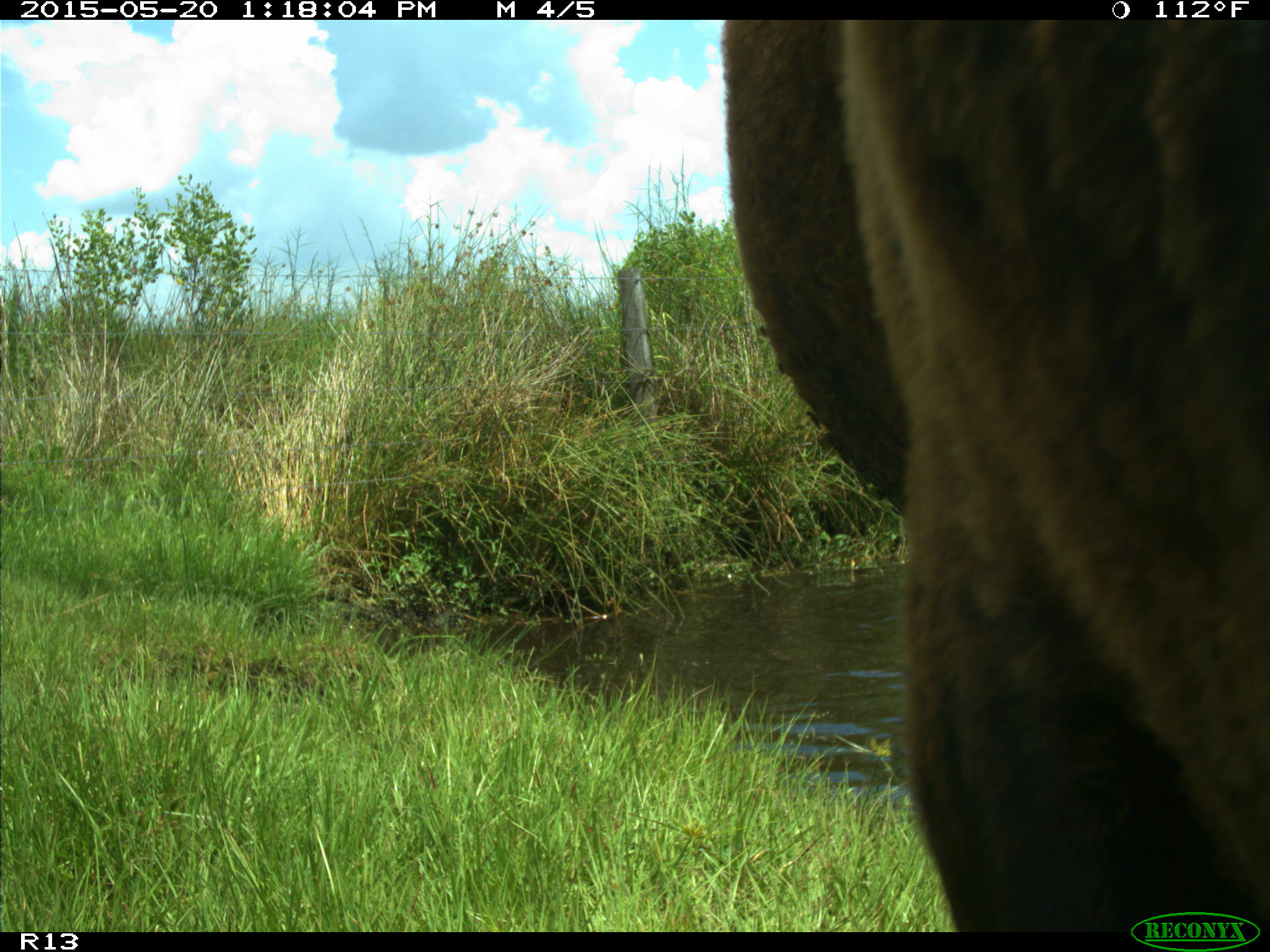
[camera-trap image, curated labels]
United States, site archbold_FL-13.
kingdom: Animalia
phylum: Chordata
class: Mammalia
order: Artiodactyla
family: Bovidae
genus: Bos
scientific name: Bos taurus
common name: domestic cow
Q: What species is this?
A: Bos taurus (domestic cow).